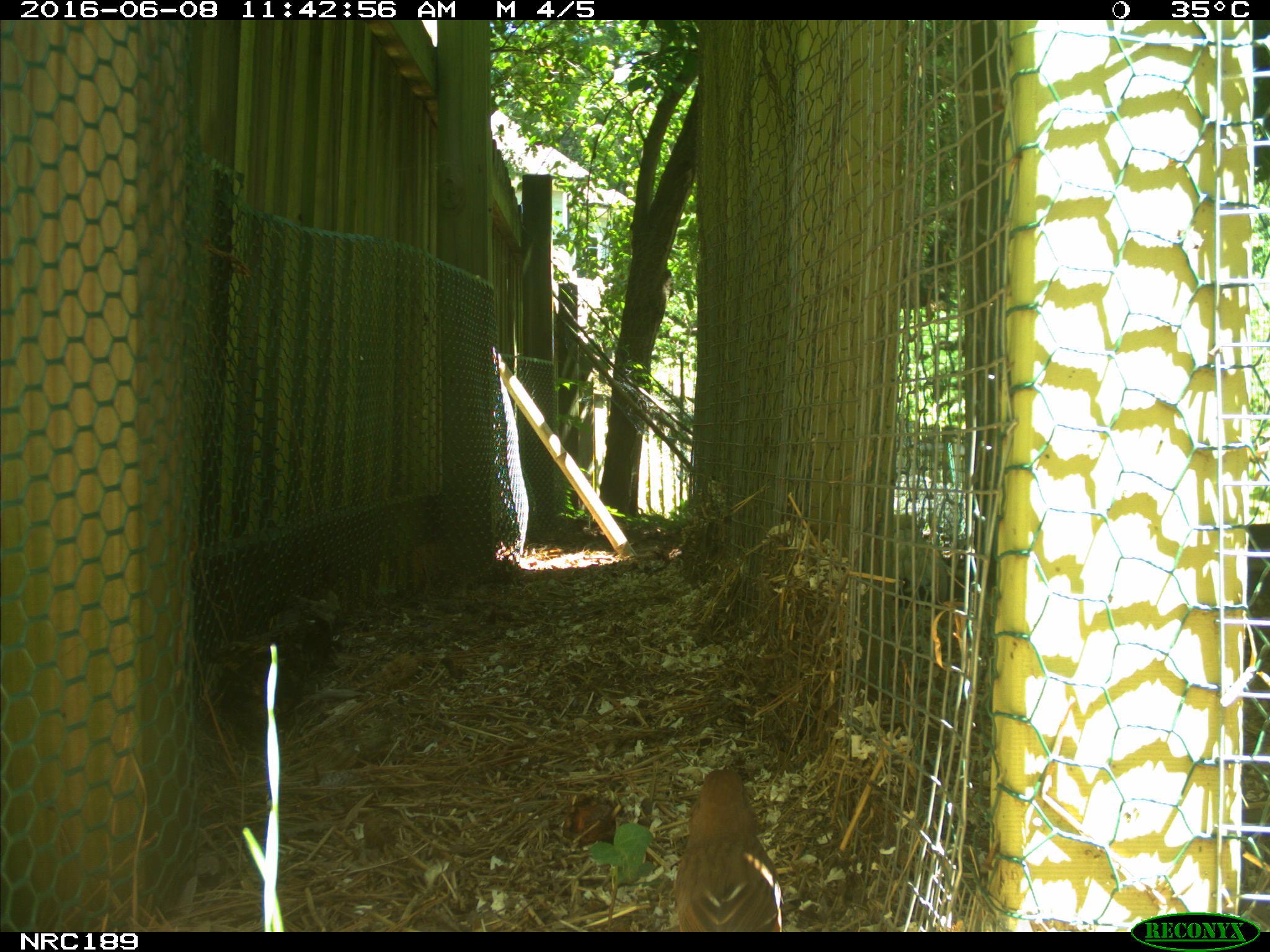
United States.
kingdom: Animalia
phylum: Chordata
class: Aves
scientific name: Aves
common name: bird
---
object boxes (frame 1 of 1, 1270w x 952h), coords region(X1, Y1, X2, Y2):
Bird: region(671, 761, 783, 937)